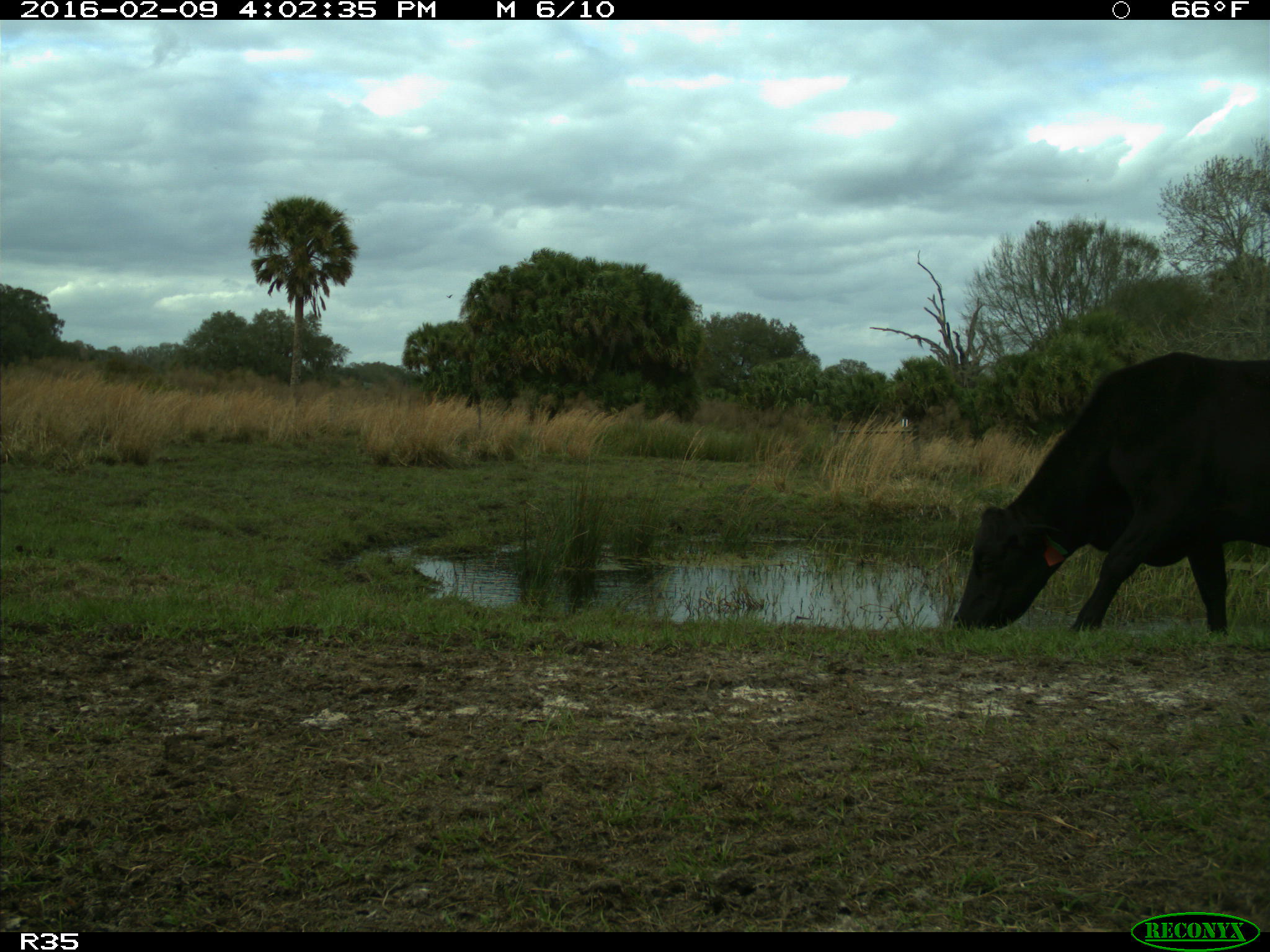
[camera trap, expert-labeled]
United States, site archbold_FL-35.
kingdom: Animalia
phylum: Chordata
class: Mammalia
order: Artiodactyla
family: Bovidae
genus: Bos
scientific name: Bos taurus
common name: domestic cow